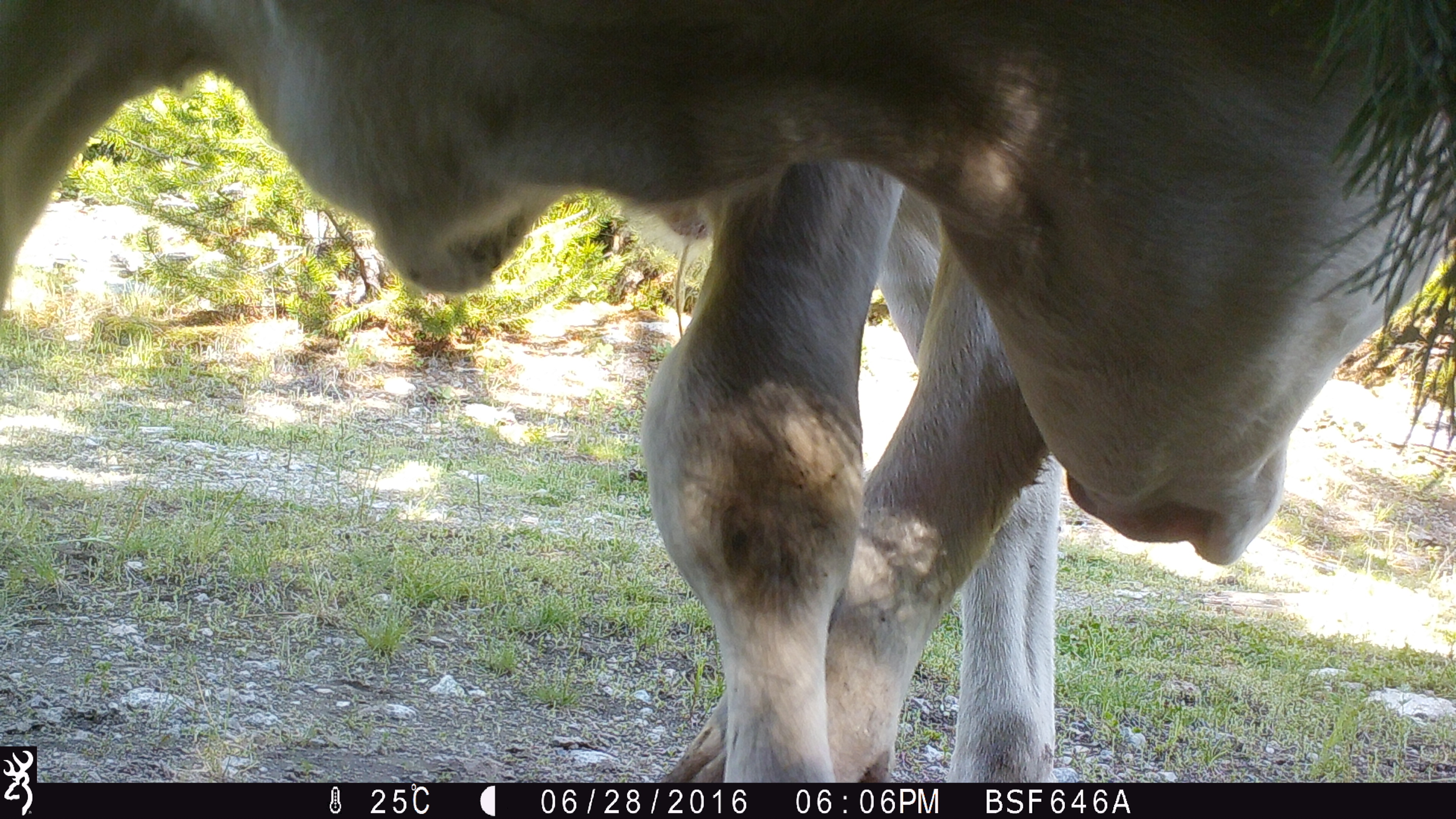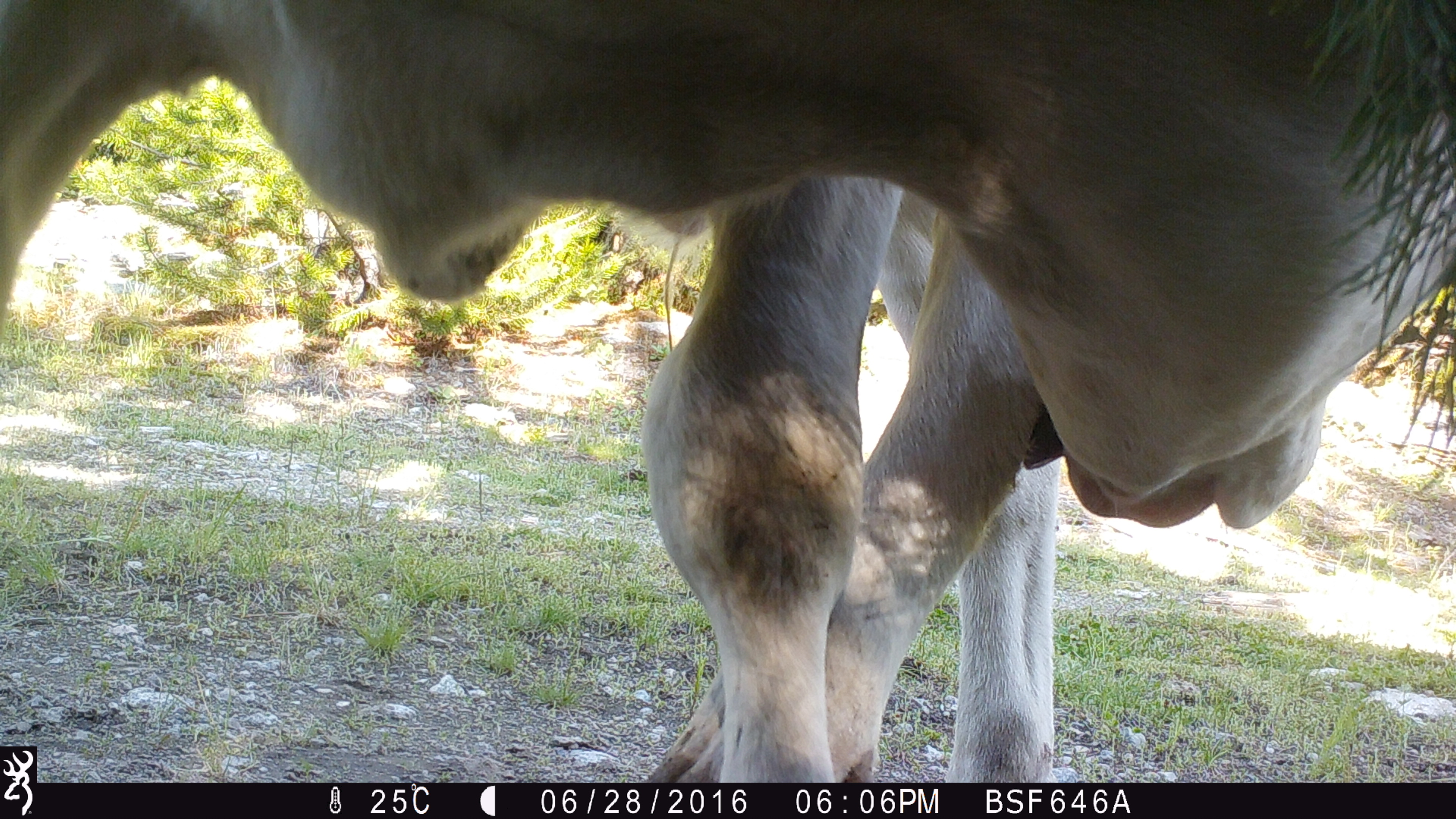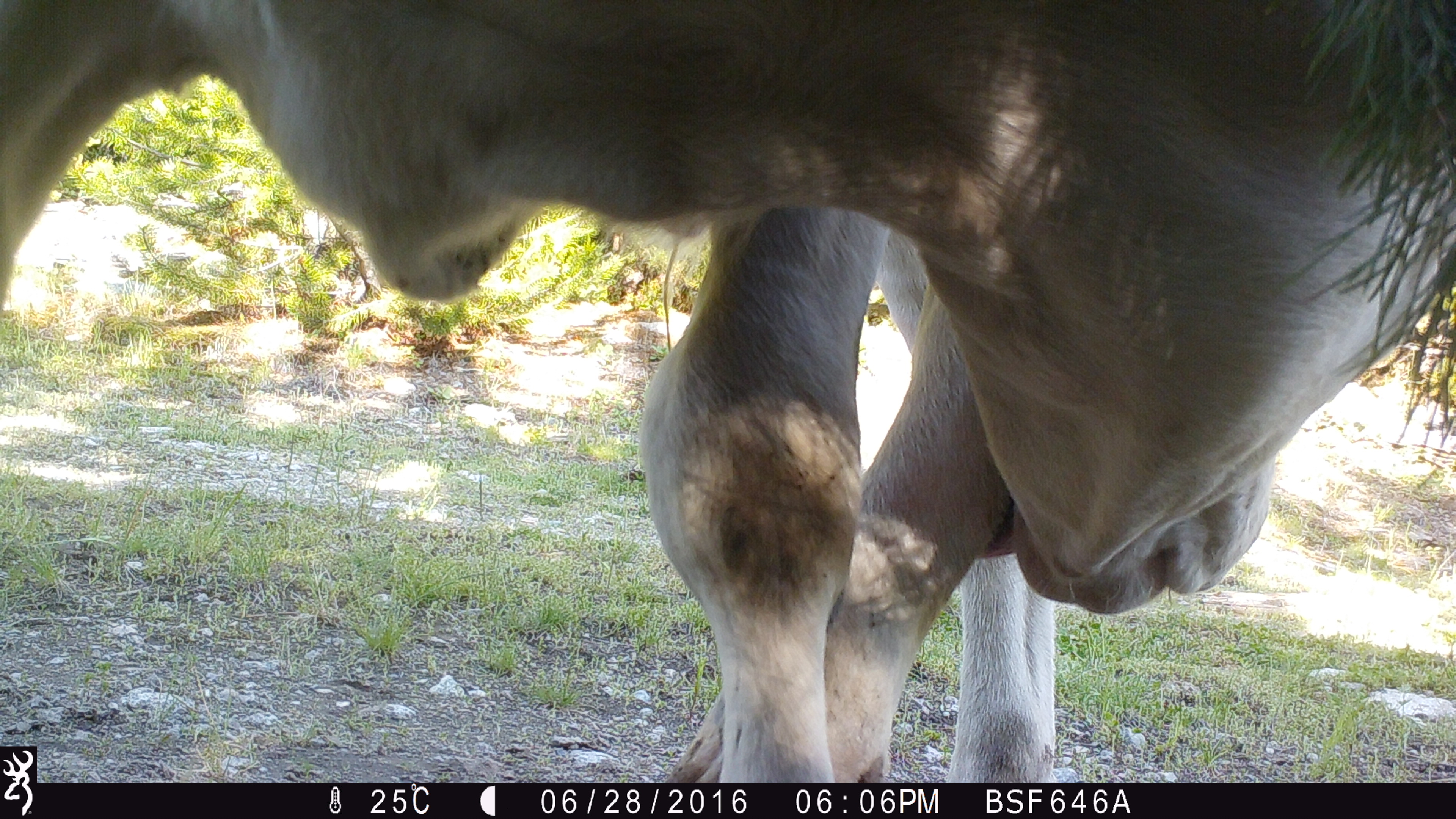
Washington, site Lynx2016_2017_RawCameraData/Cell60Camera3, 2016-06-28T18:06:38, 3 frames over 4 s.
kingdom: Animalia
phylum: Chordata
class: Mammalia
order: Artiodactyla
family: Bovidae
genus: Bos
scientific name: Bos taurus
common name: domestic cattle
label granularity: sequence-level